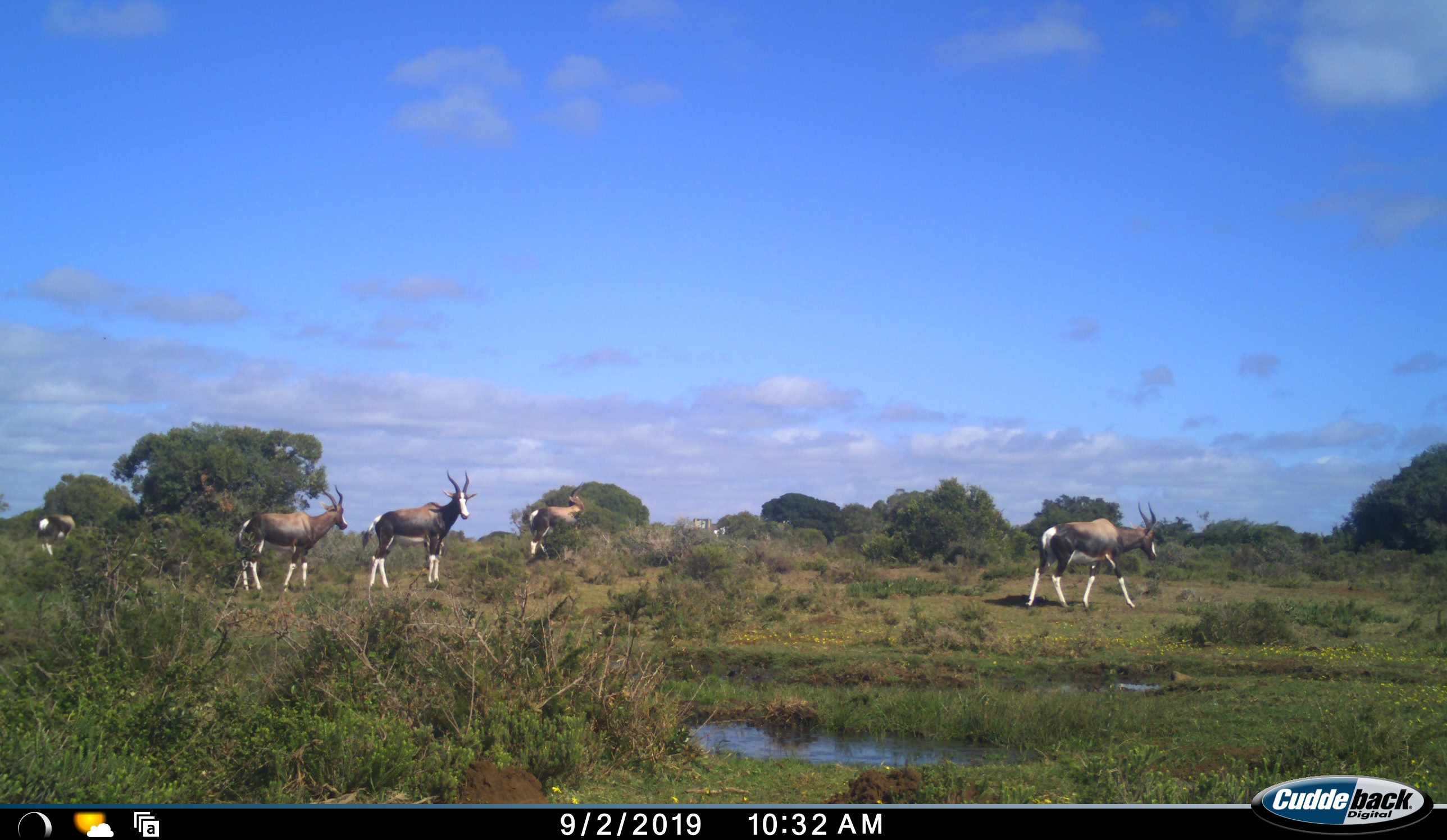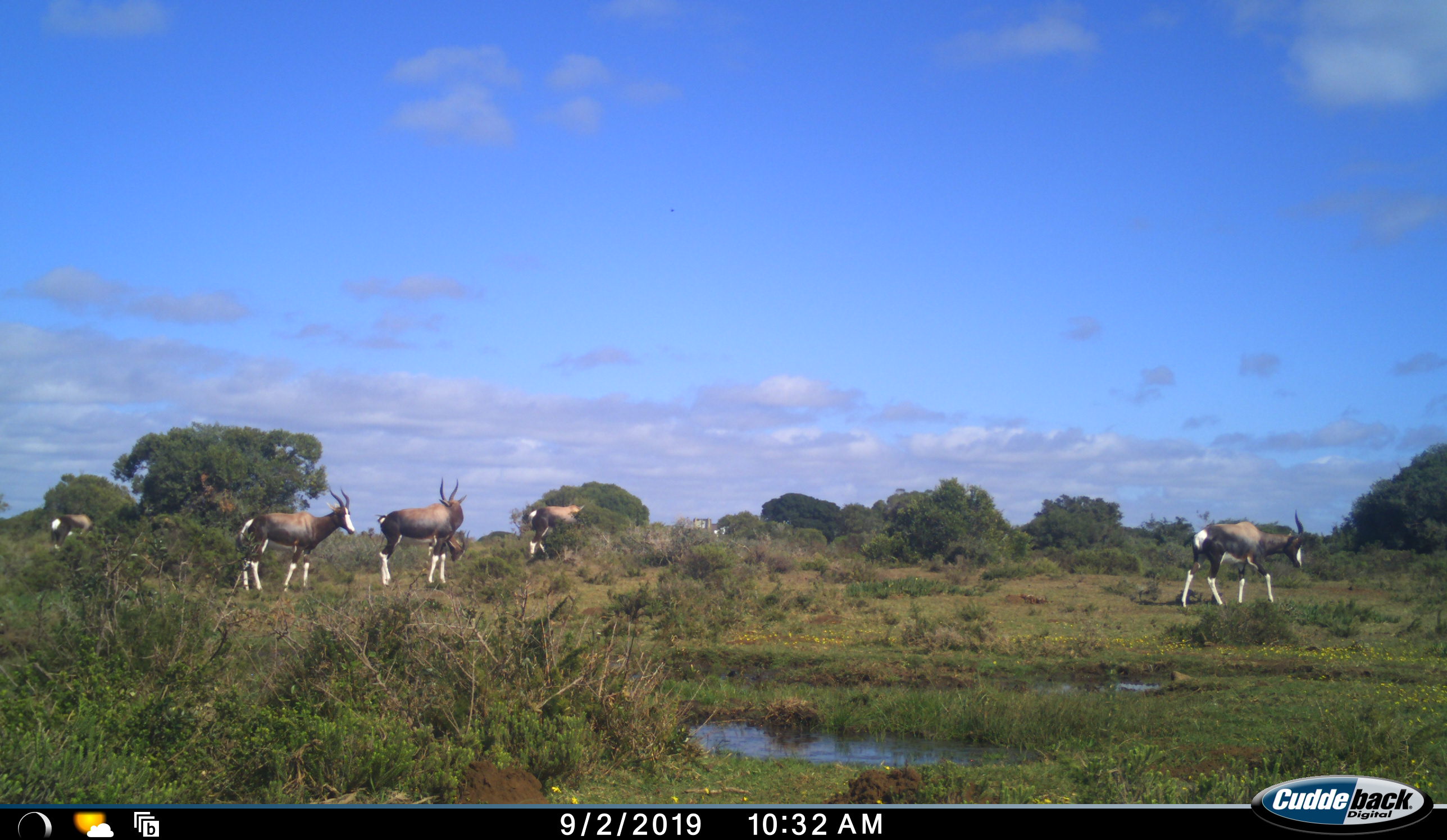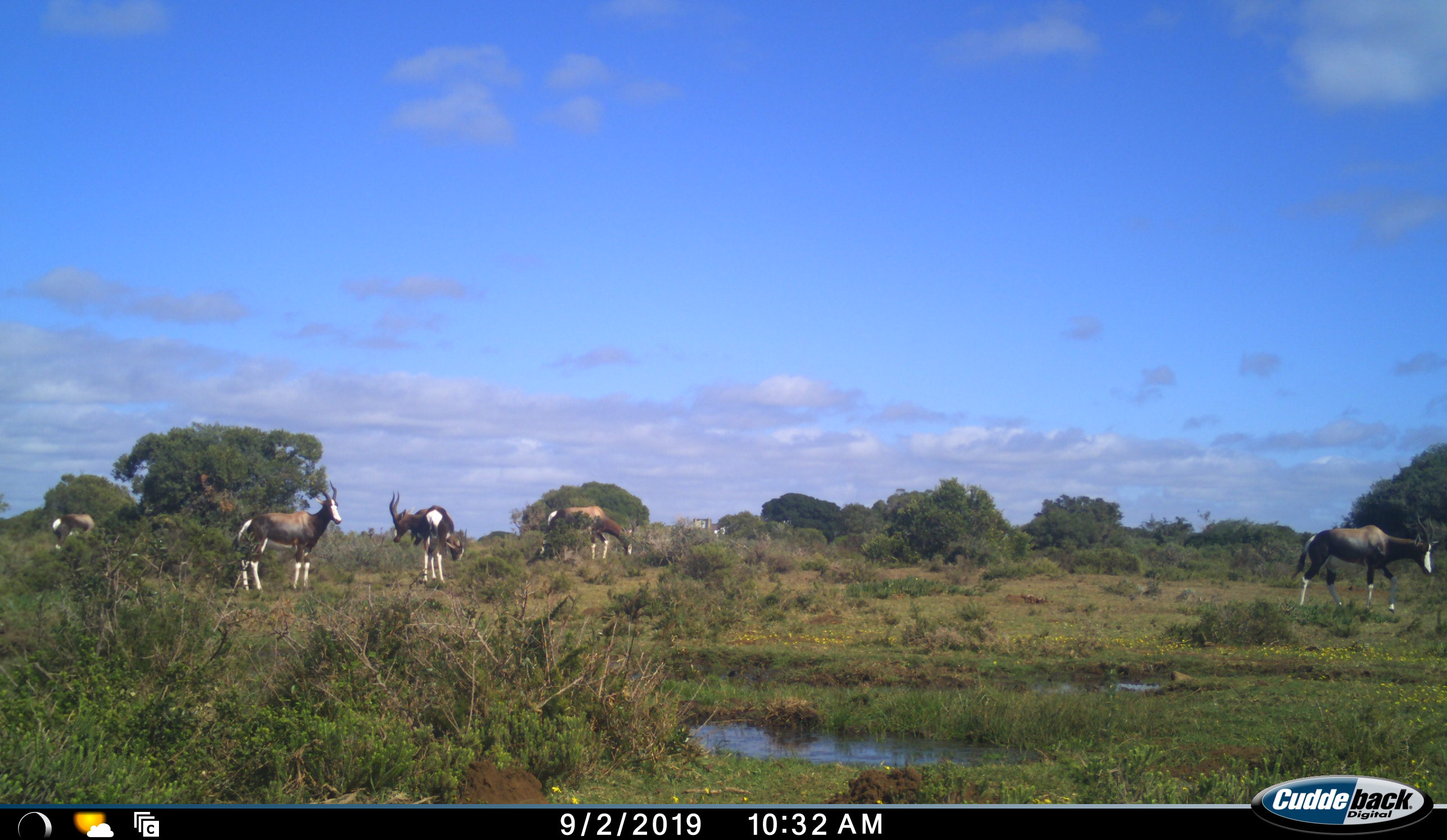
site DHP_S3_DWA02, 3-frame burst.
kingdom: Animalia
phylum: Chordata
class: Mammalia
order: Artiodactyla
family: Bovidae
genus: Damaliscus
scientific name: Damaliscus pygargus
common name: bontebok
Bontebok (Damaliscus pygargus), count 6. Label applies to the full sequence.